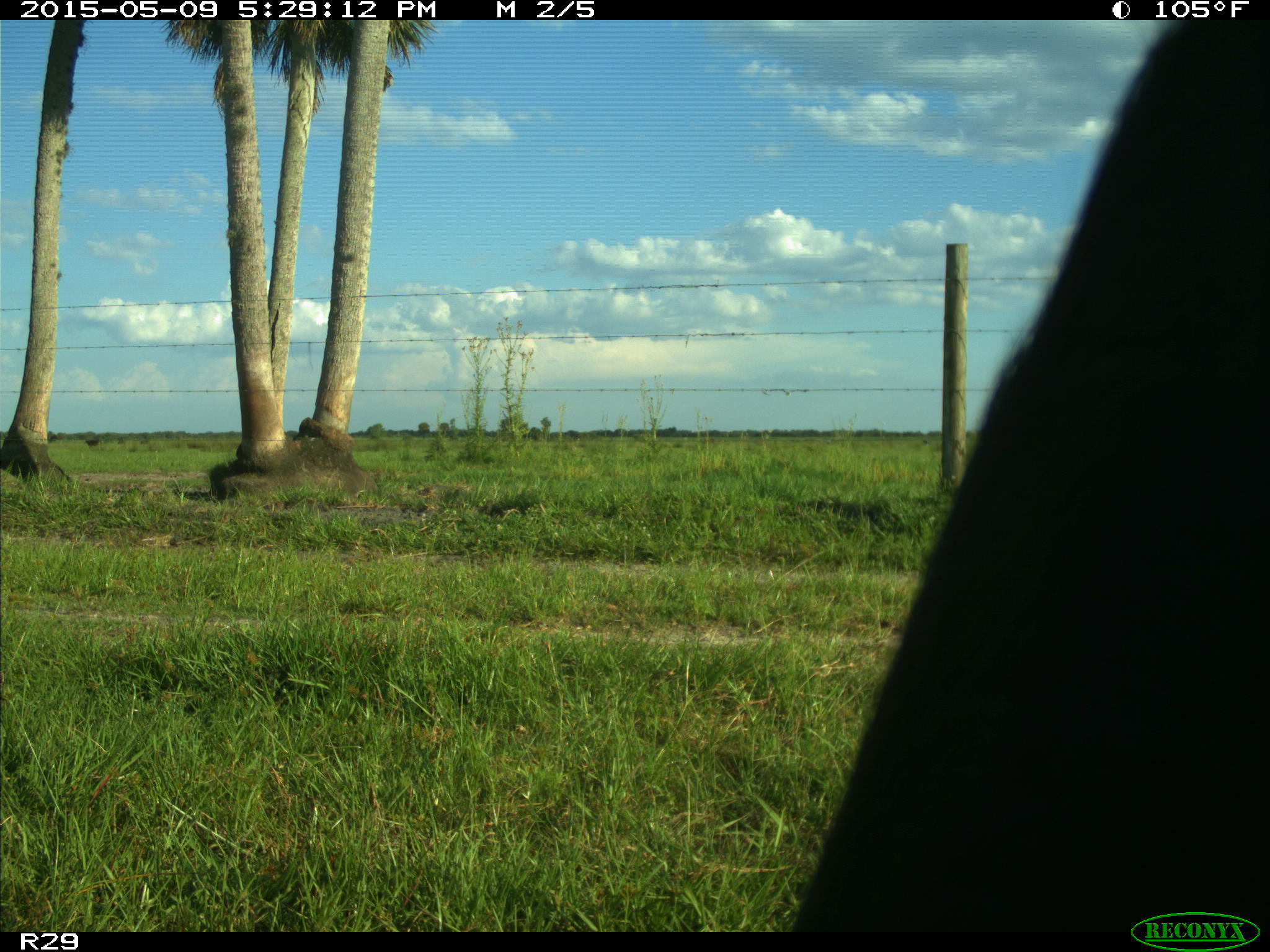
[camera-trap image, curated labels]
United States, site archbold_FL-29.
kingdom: Animalia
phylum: Chordata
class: Mammalia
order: Artiodactyla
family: Bovidae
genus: Bos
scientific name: Bos taurus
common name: domestic cow